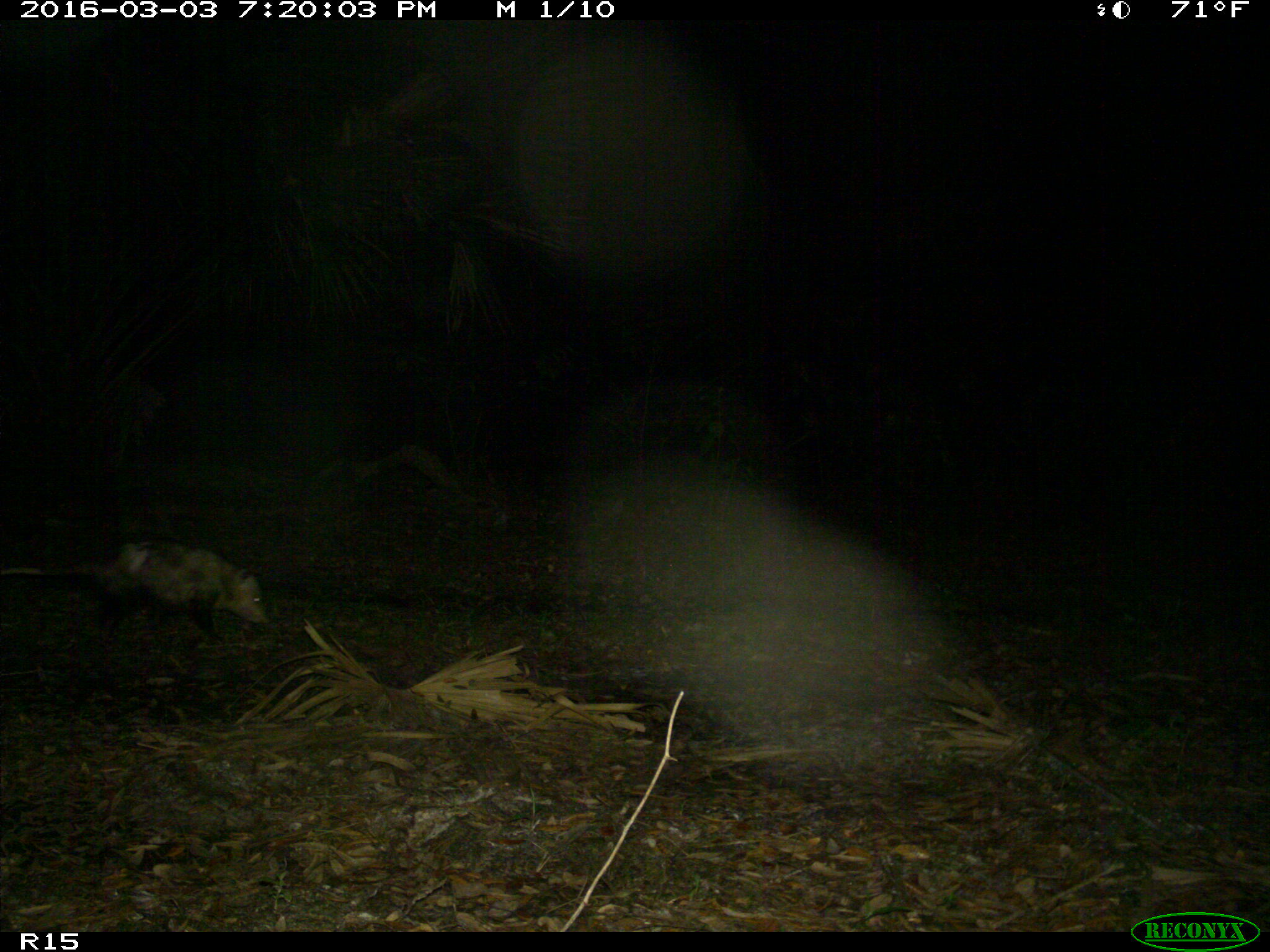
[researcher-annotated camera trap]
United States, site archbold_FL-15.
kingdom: Animalia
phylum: Chordata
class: Mammalia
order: Didelphimorphia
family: Didelphidae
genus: Didelphis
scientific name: Didelphis virginiana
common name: virginia opossum